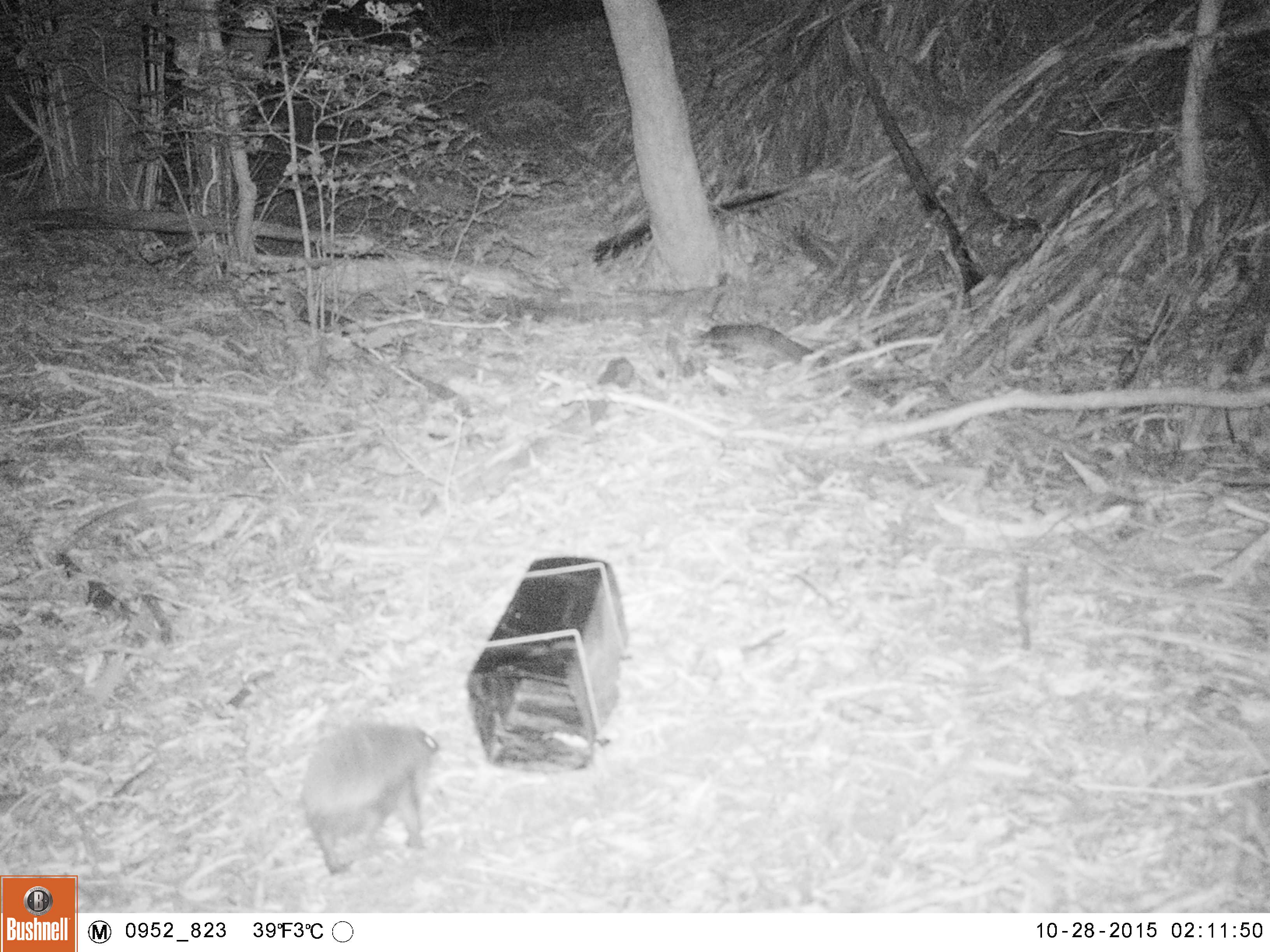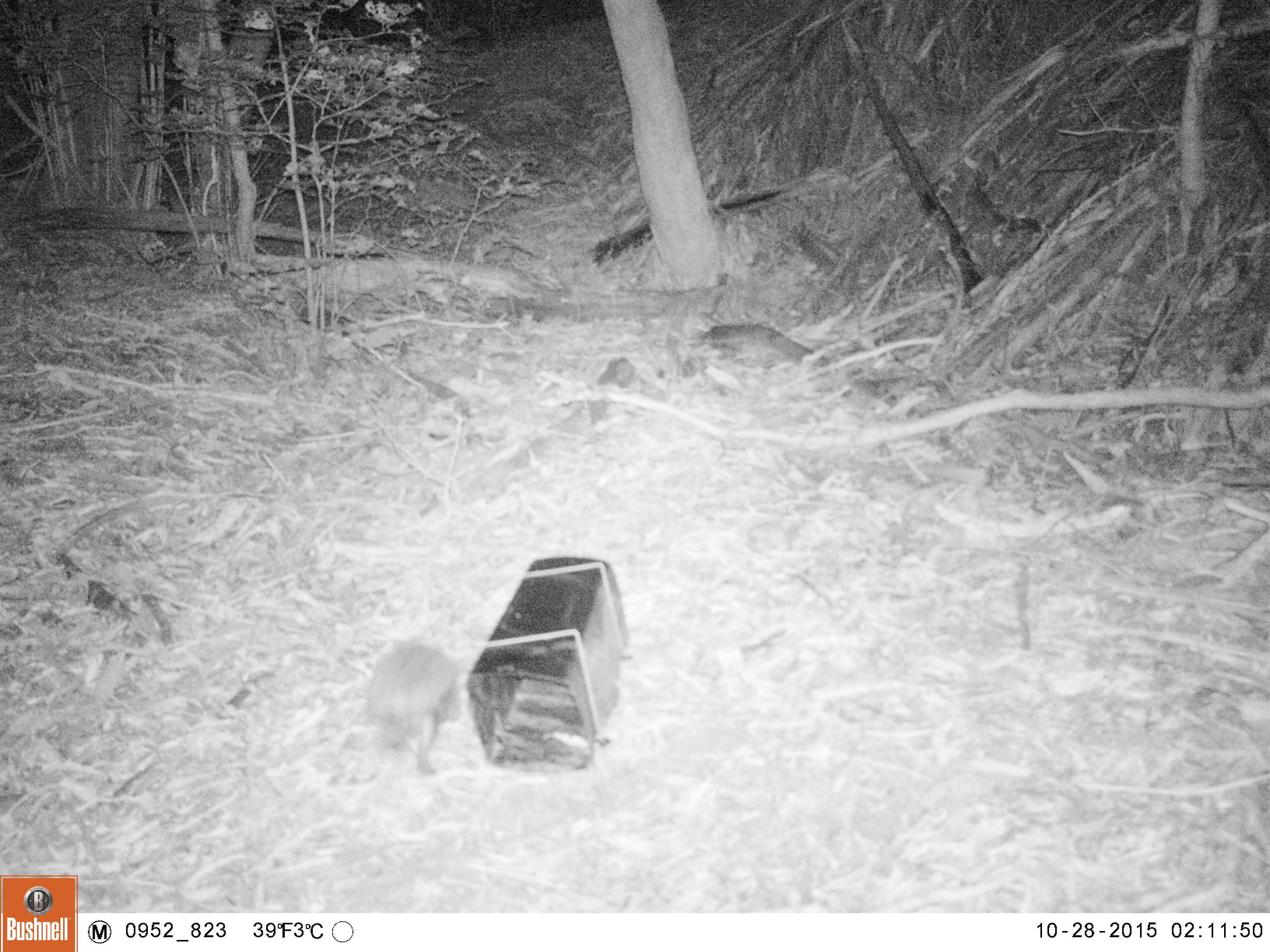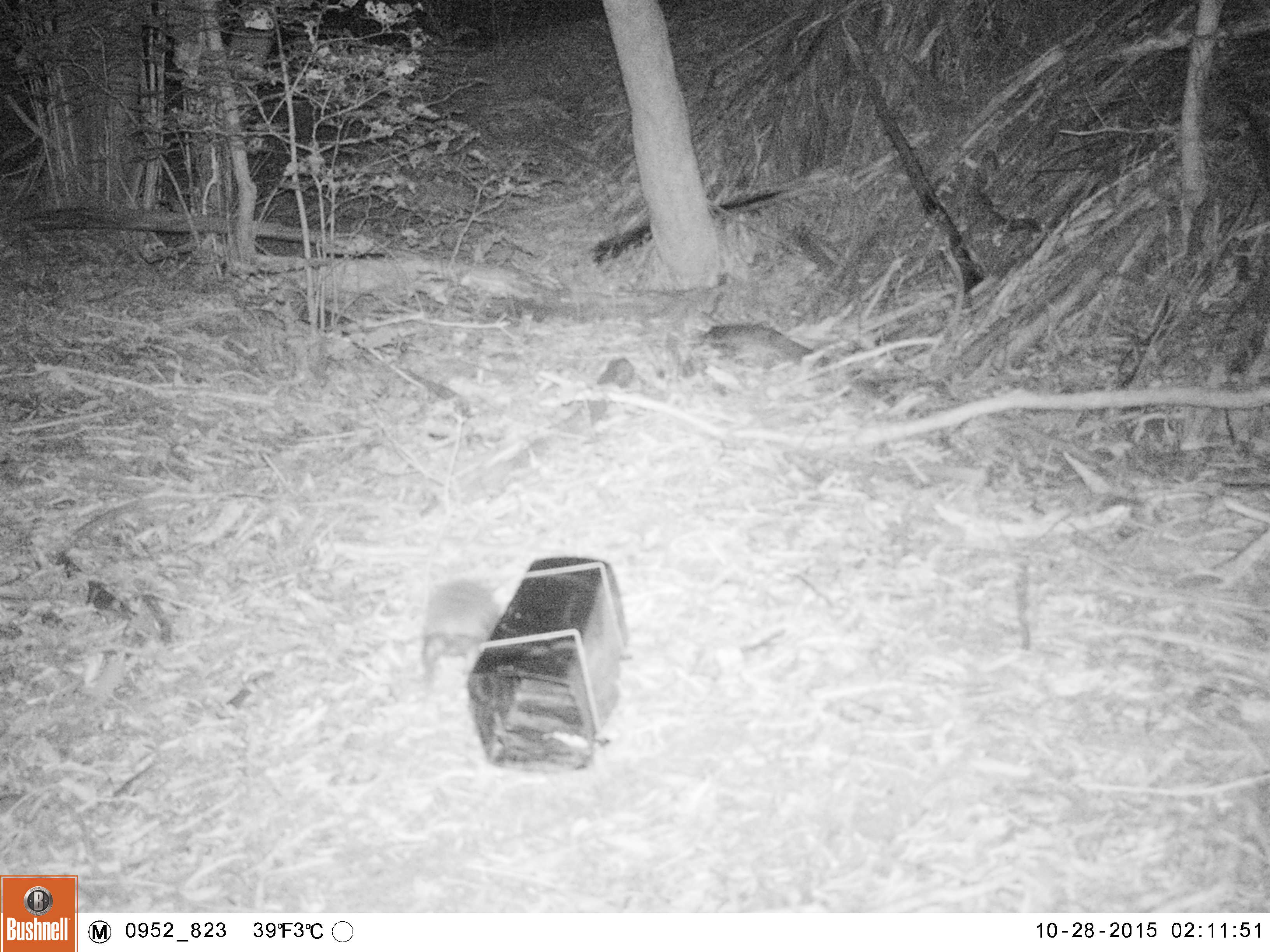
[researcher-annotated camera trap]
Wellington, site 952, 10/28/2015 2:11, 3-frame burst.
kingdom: Animalia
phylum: Chordata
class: Mammalia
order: Eulipotyphla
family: Erinaceidae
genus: Erinaceus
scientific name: Erinaceus europaeus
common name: hedgehog